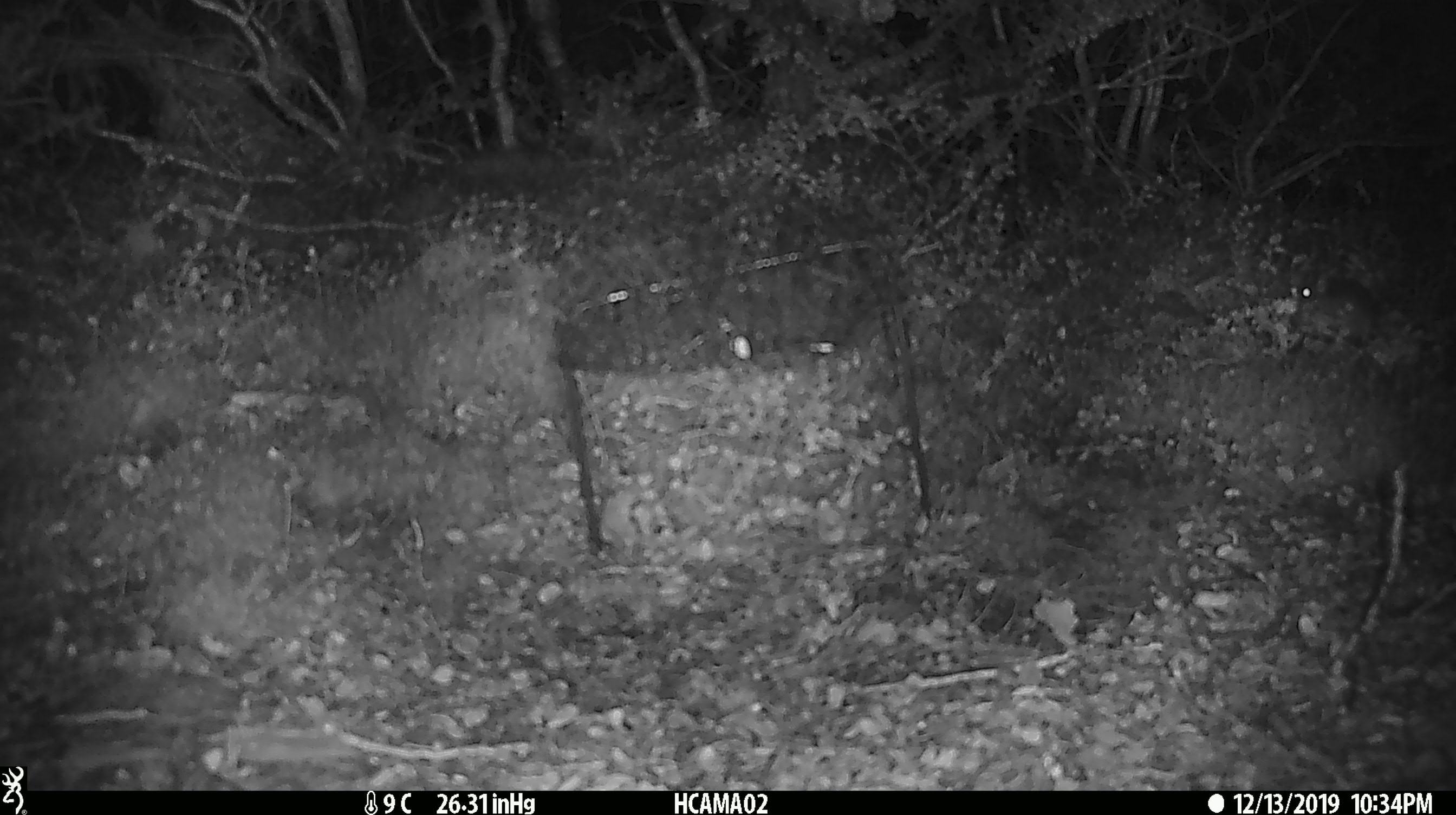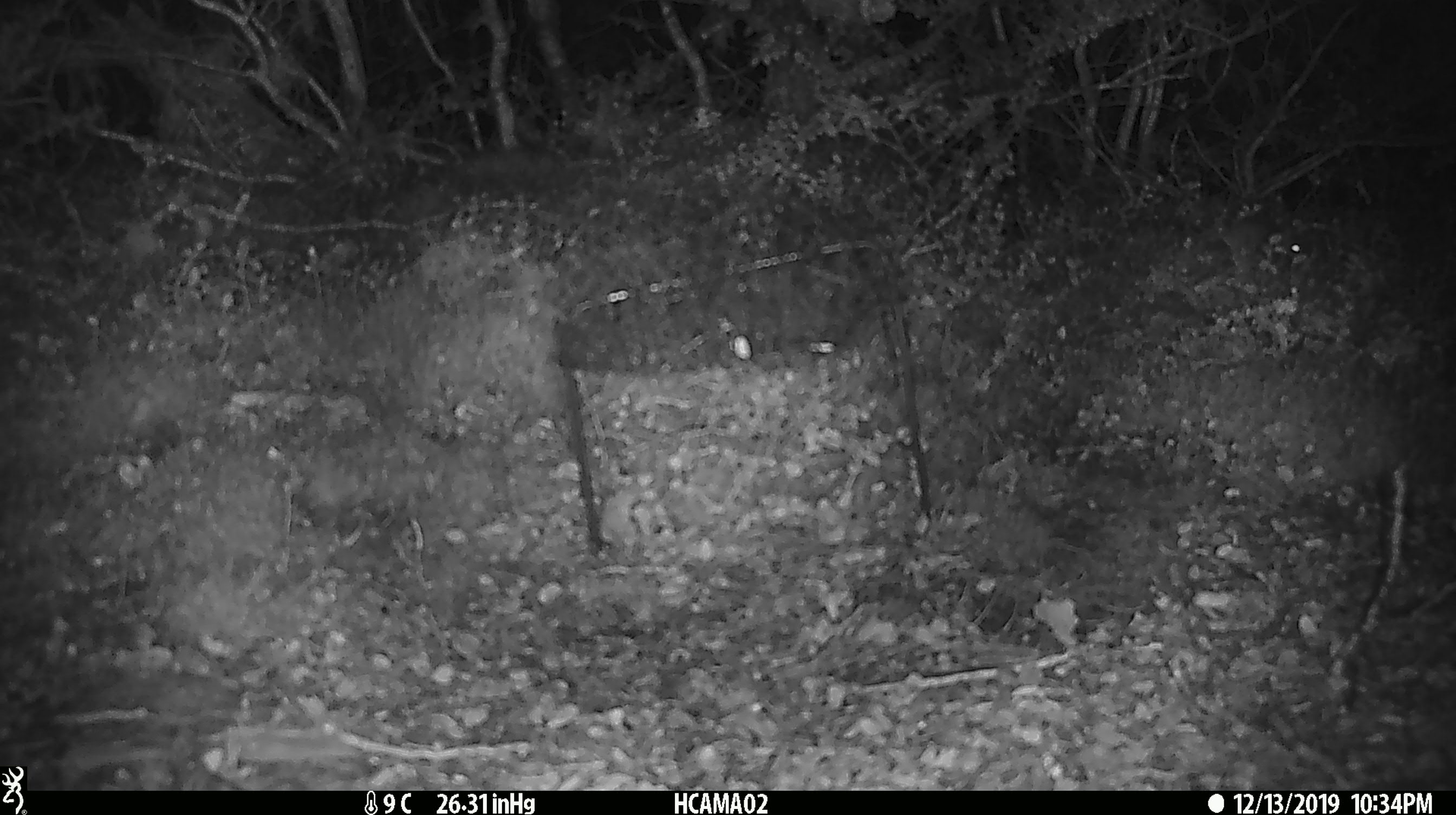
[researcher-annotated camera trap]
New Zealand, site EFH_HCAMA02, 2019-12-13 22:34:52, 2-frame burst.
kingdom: Animalia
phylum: Chordata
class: Mammalia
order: Rodentia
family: Muridae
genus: Mus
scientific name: Mus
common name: mouse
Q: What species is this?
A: Mouse (Mus).